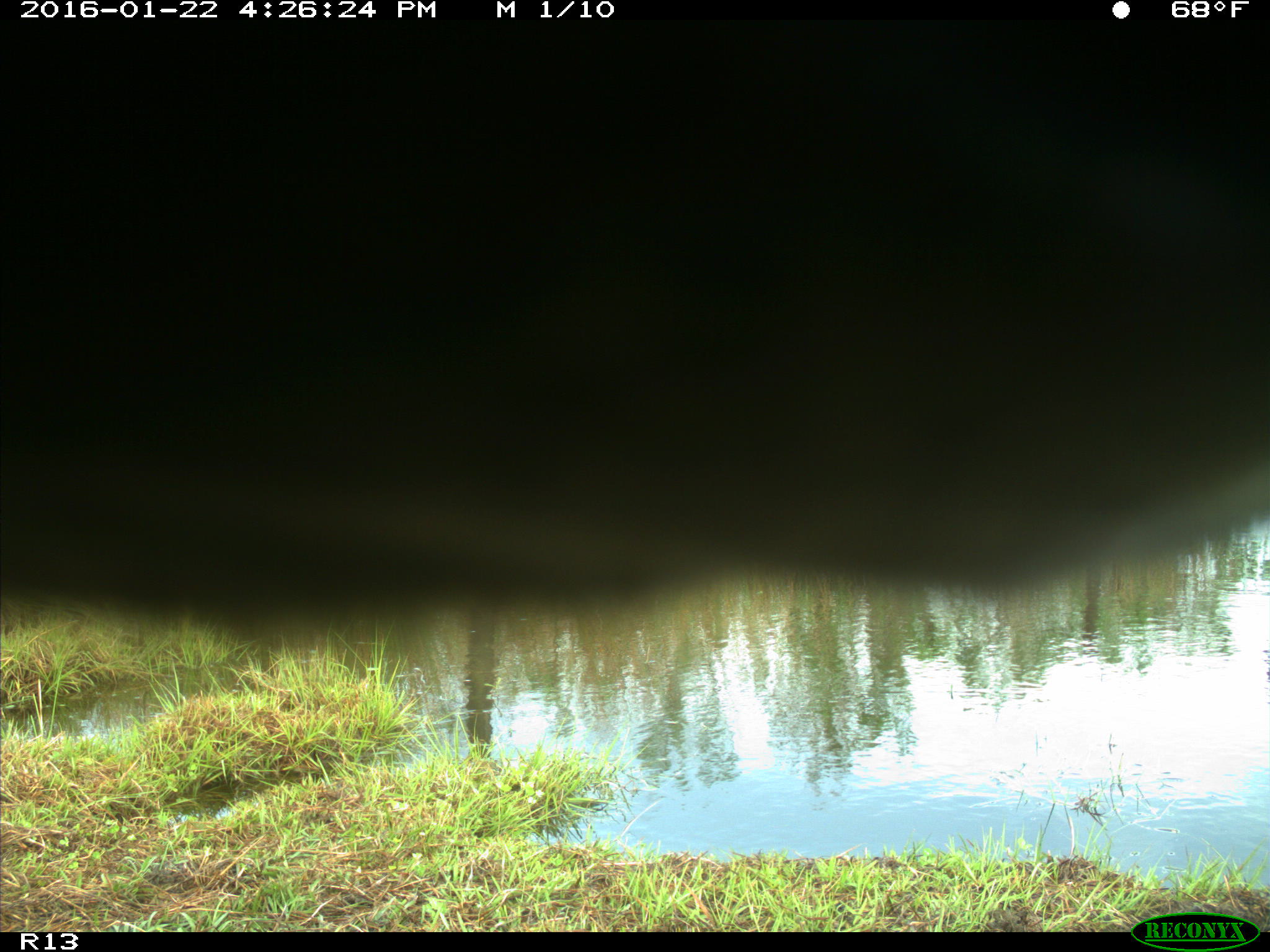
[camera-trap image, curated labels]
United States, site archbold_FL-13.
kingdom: Animalia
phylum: Chordata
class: Mammalia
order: Artiodactyla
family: Bovidae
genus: Bos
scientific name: Bos taurus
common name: domestic cow